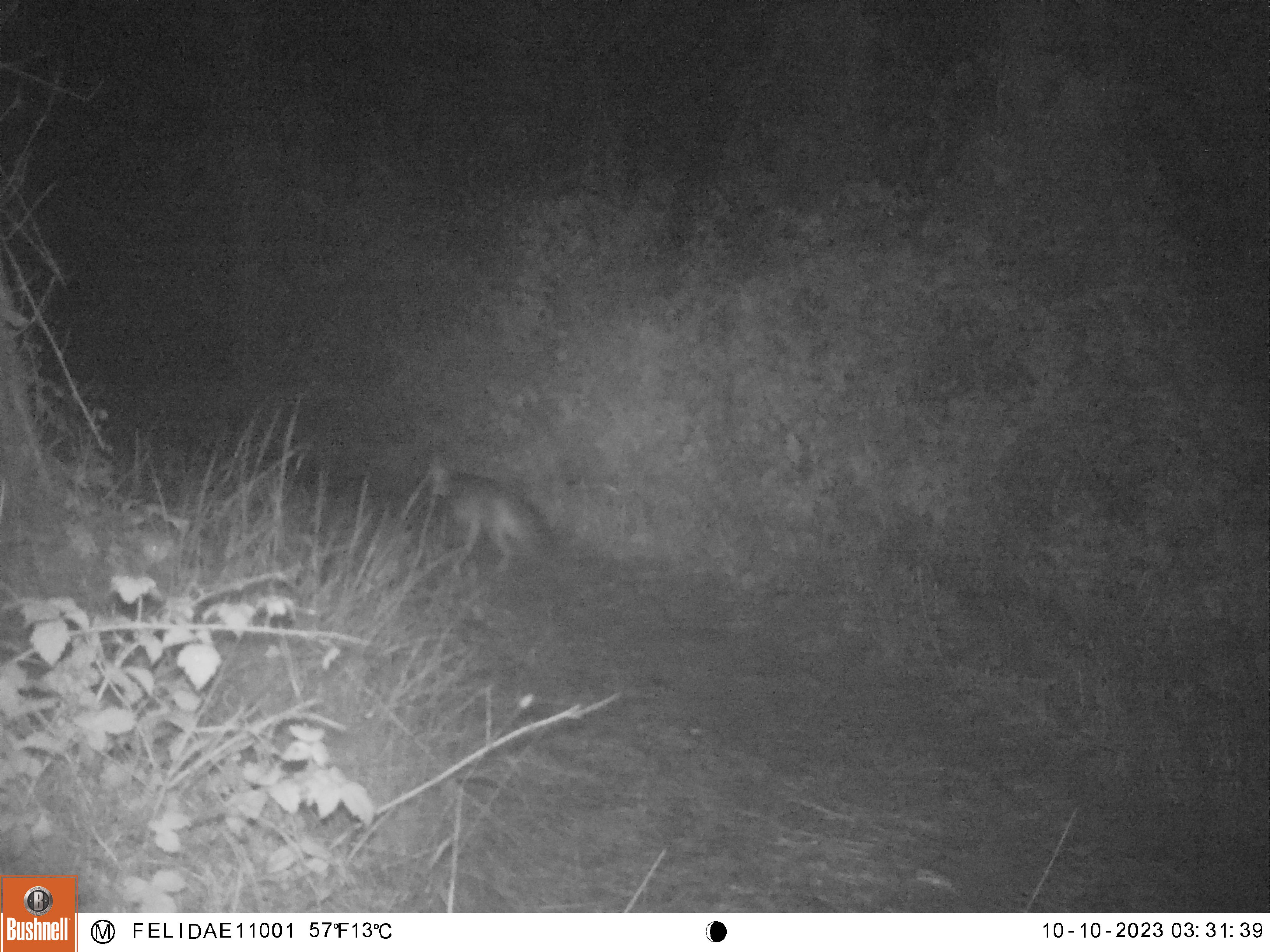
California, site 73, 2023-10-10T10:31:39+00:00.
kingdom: Animalia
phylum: Chordata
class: Mammalia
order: Carnivora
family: Canidae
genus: Urocyon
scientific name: Urocyon cinereoargenteus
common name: gray fox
Gray fox (Urocyon cinereoargenteus).